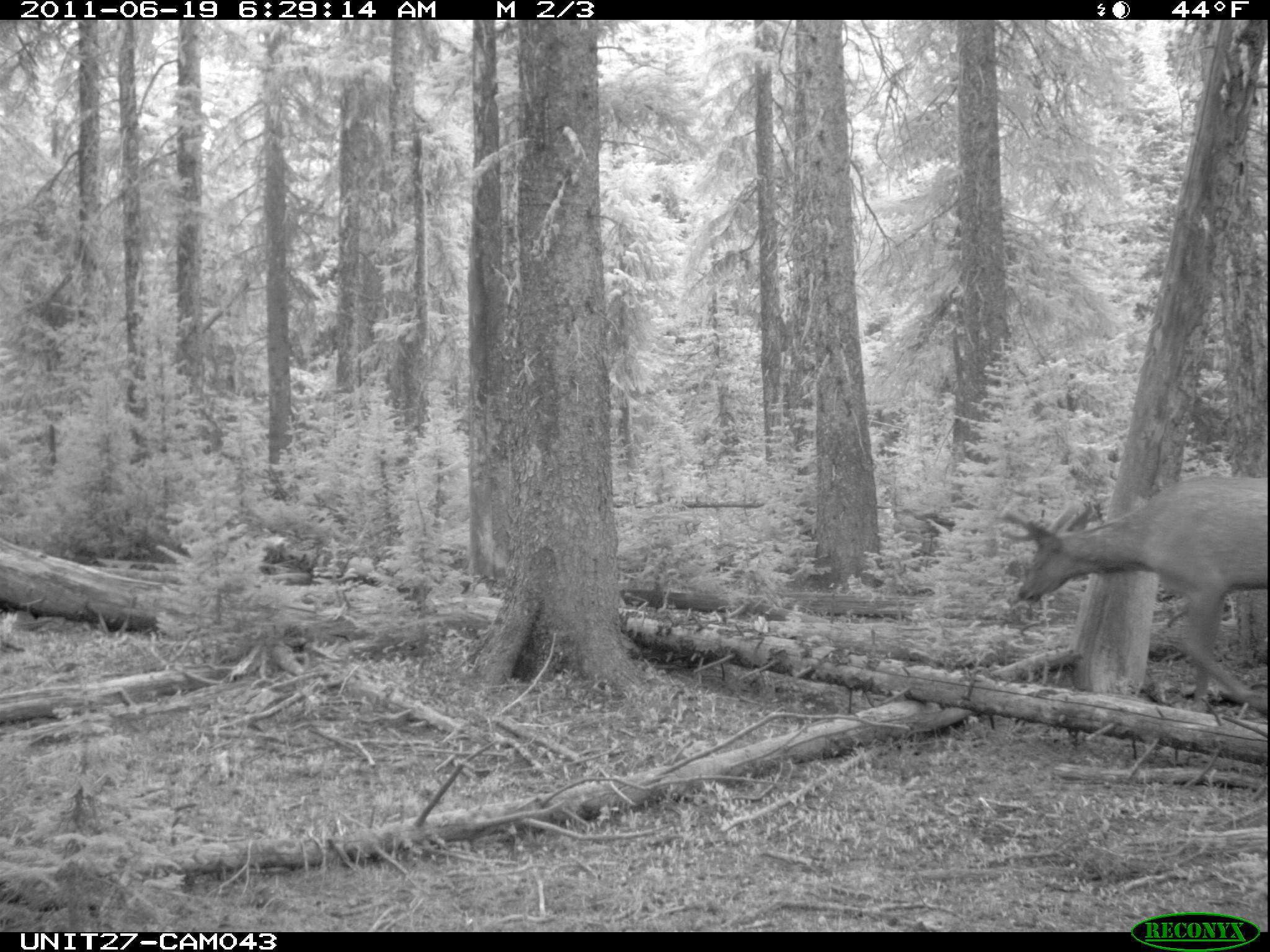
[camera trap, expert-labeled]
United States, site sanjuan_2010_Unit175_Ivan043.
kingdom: Animalia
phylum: Chordata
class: Mammalia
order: Artiodactyla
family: Cervidae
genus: Cervus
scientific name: Cervus elaphus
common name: red deer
Cervus elaphus (red deer).